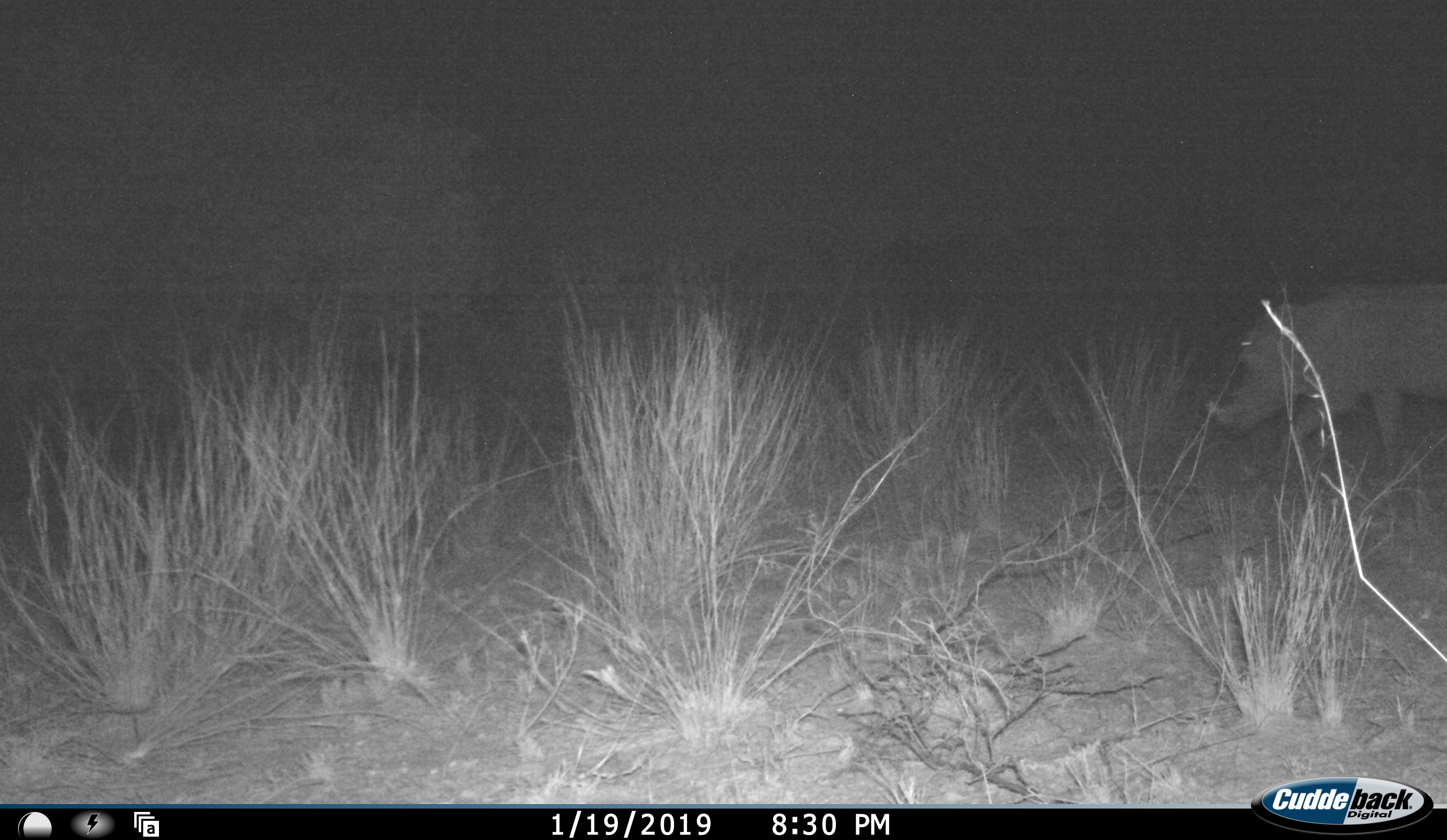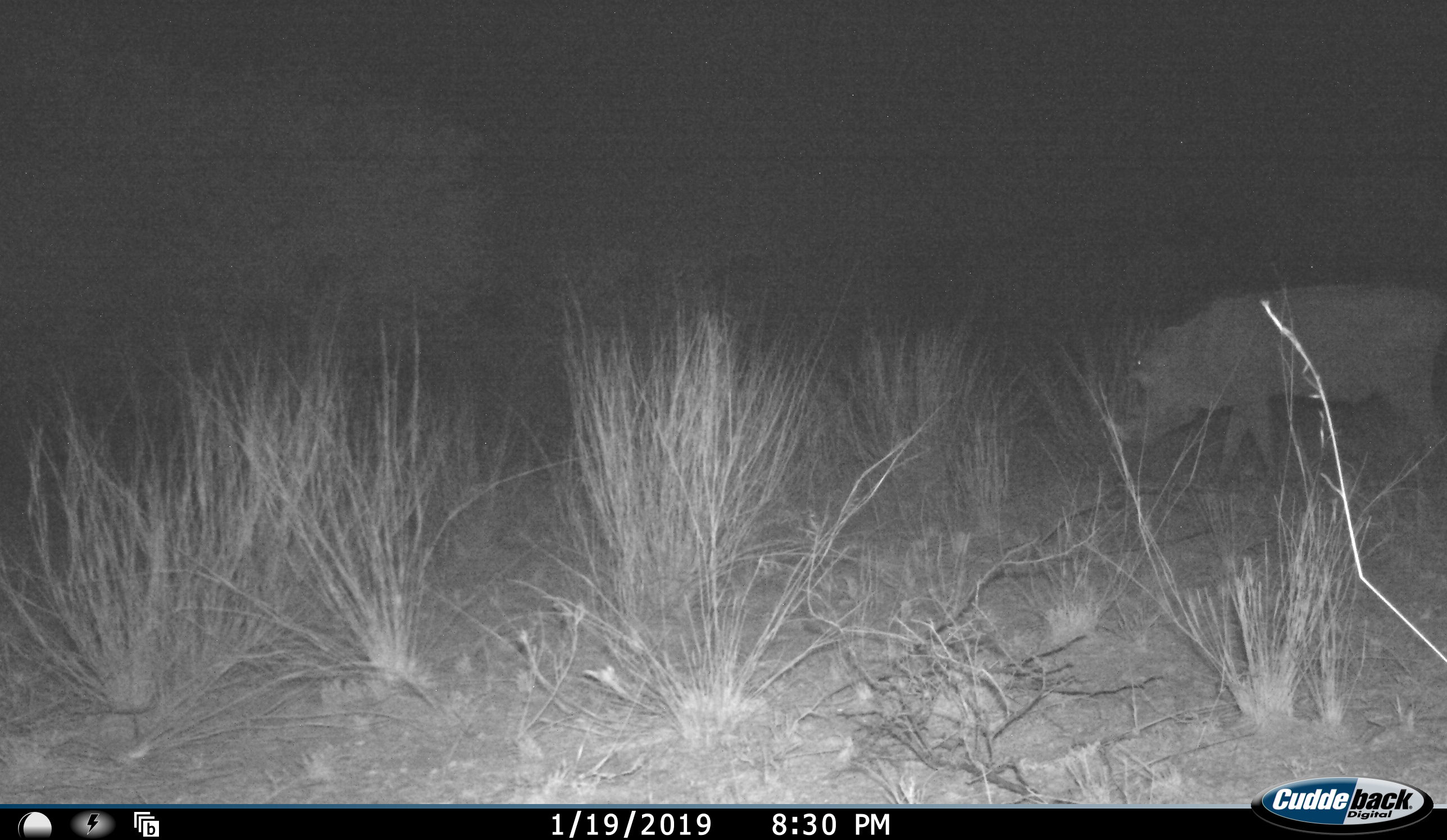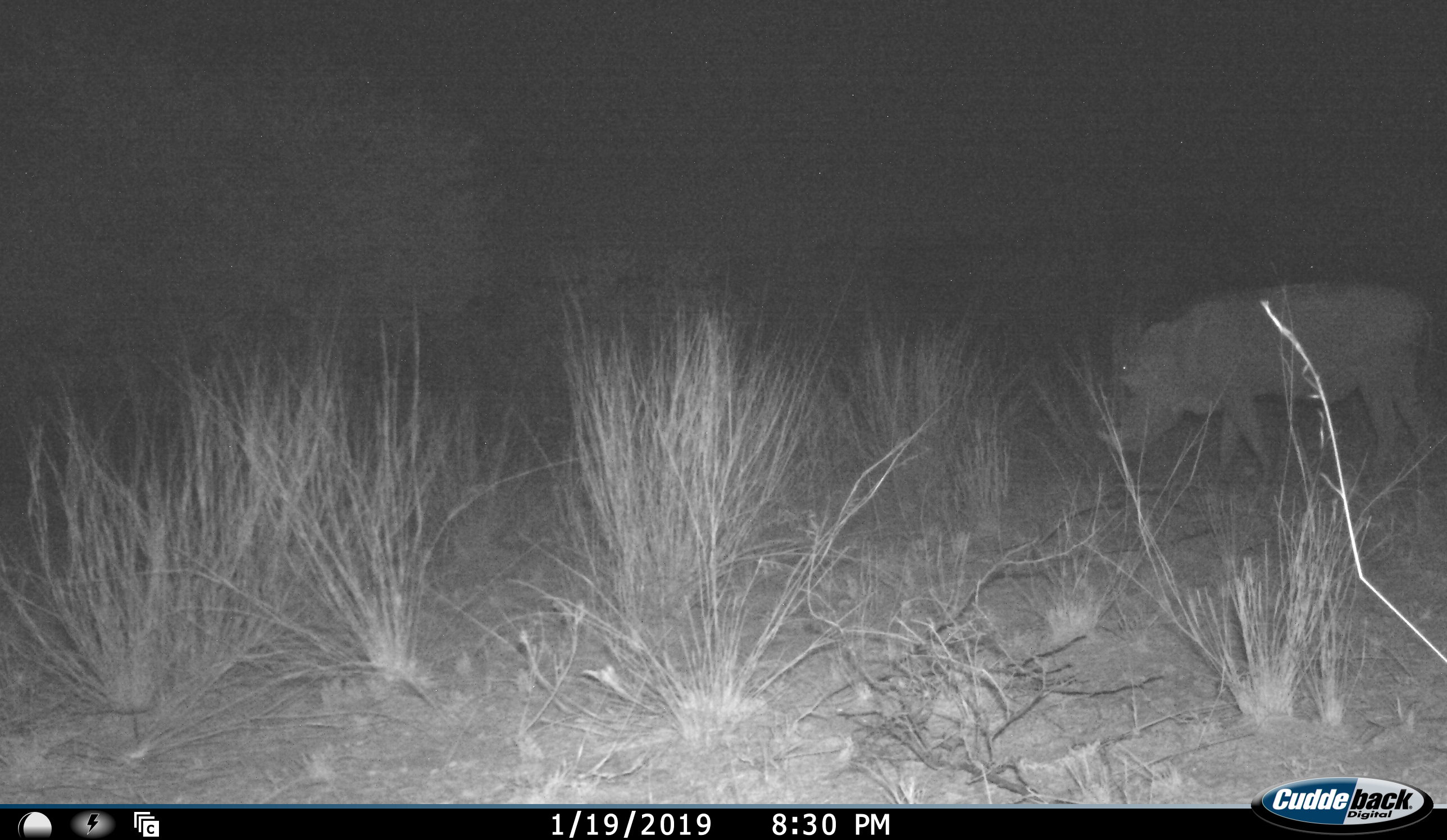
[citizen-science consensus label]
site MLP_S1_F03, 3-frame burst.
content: unidentified animal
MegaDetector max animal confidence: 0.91